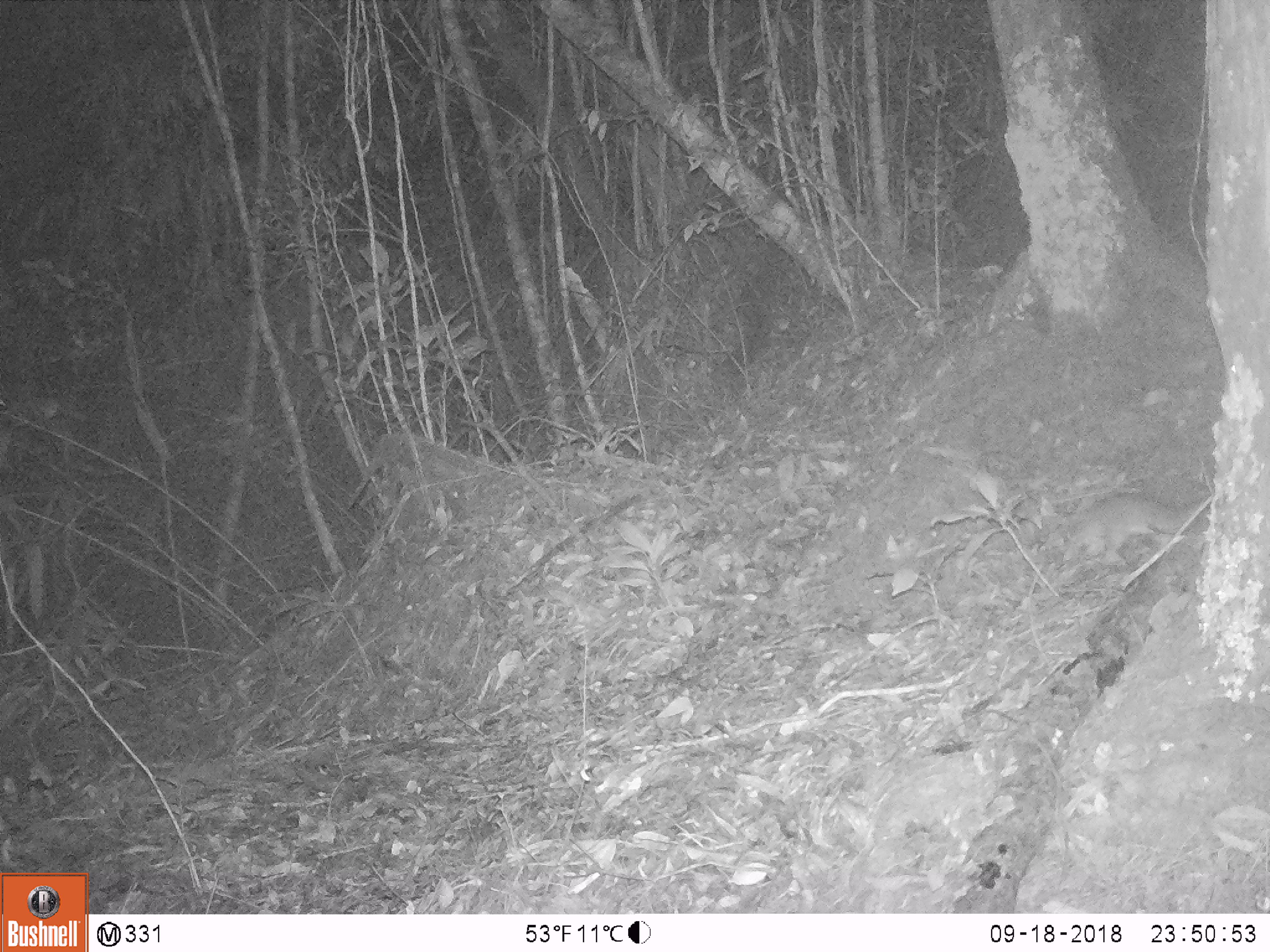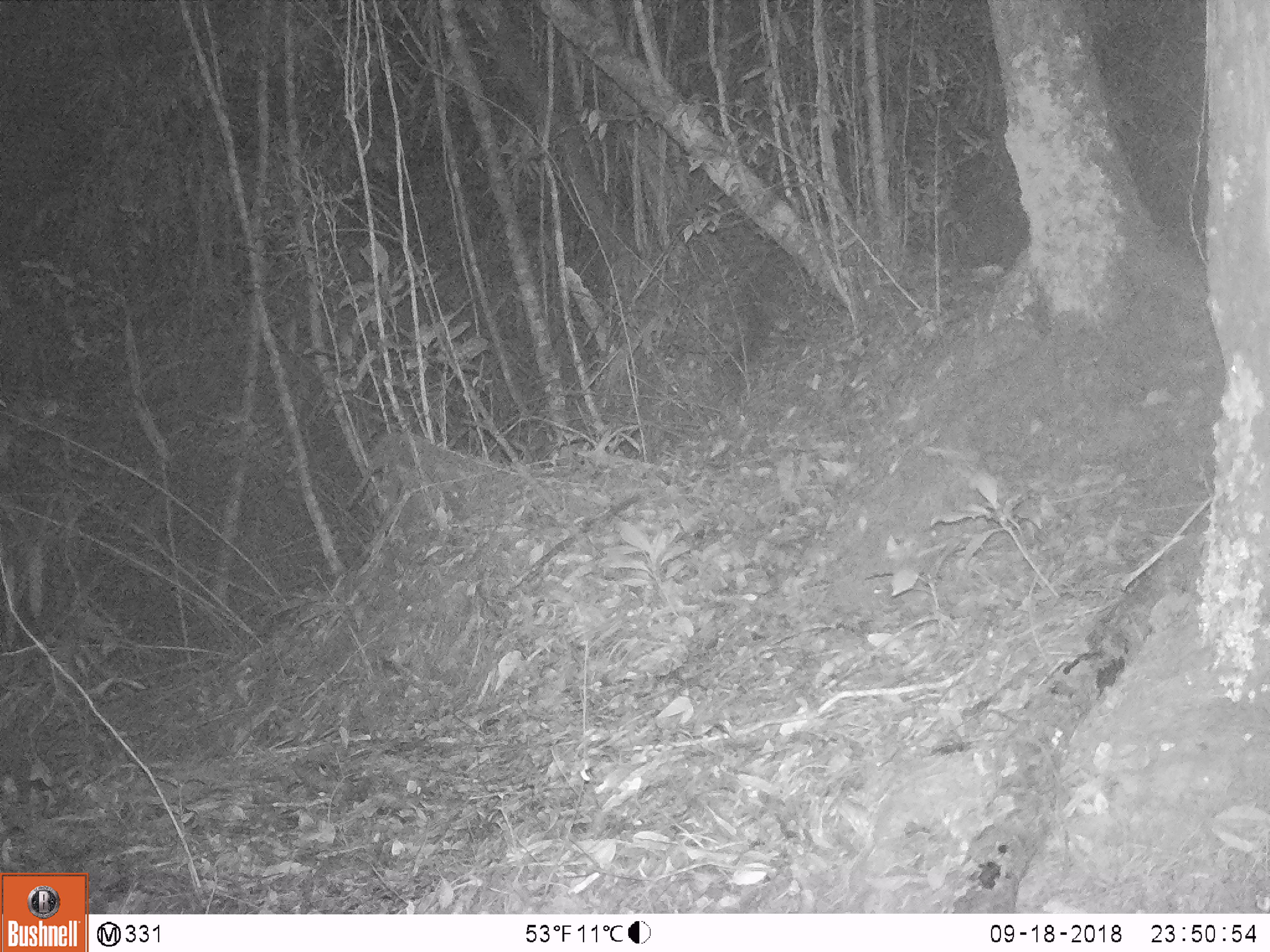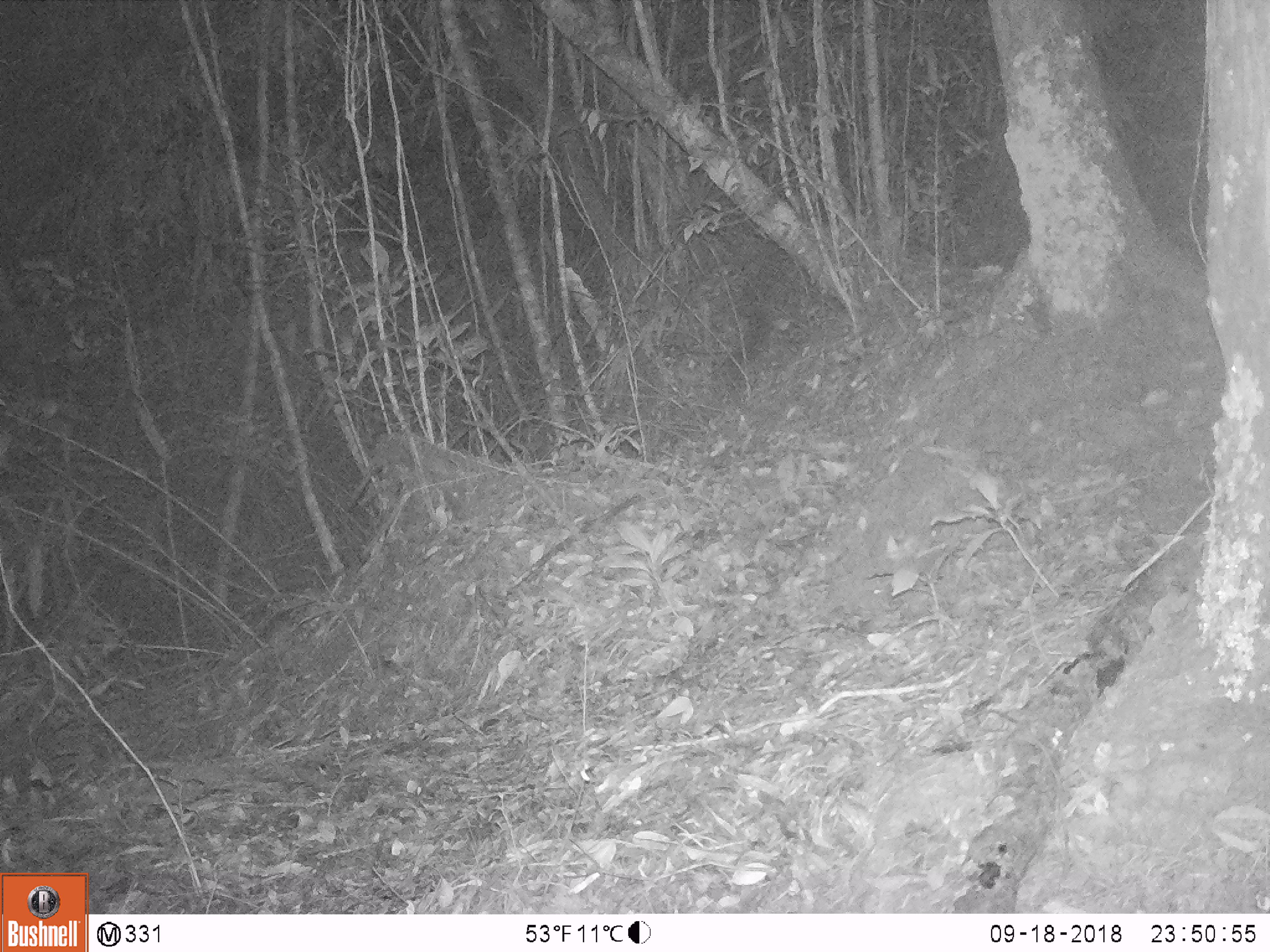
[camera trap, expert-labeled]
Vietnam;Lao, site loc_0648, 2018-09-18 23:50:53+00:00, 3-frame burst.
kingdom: Animalia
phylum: Chordata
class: Mammalia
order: Rodentia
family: Muridae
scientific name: Muridae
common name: old-world mice and rats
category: unidentified murid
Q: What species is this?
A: Unidentified murid (old-world mice and rats) (Muridae).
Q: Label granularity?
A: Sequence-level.